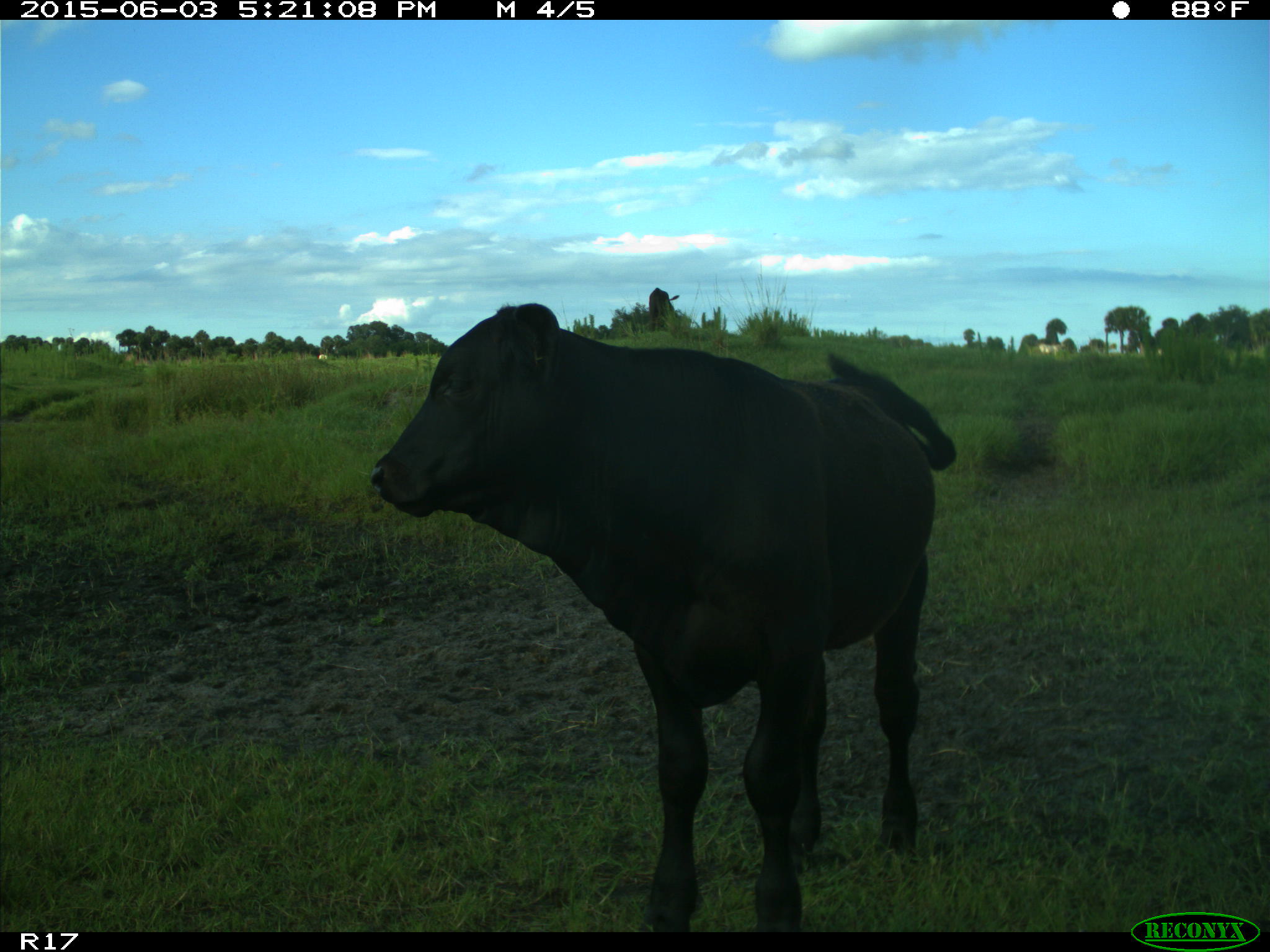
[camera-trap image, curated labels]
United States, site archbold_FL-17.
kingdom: Animalia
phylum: Chordata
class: Mammalia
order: Artiodactyla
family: Bovidae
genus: Bos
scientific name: Bos taurus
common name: domestic cow